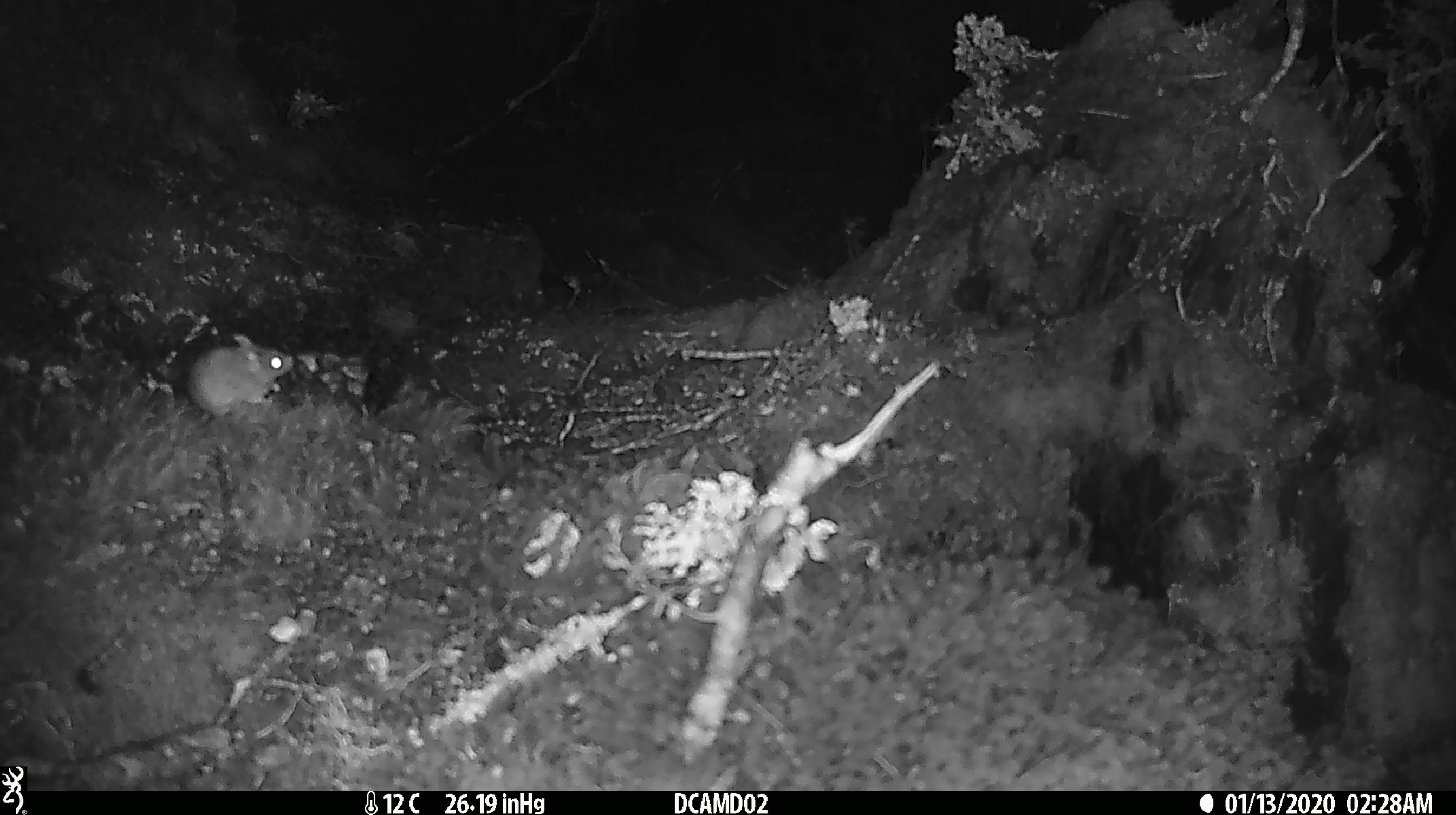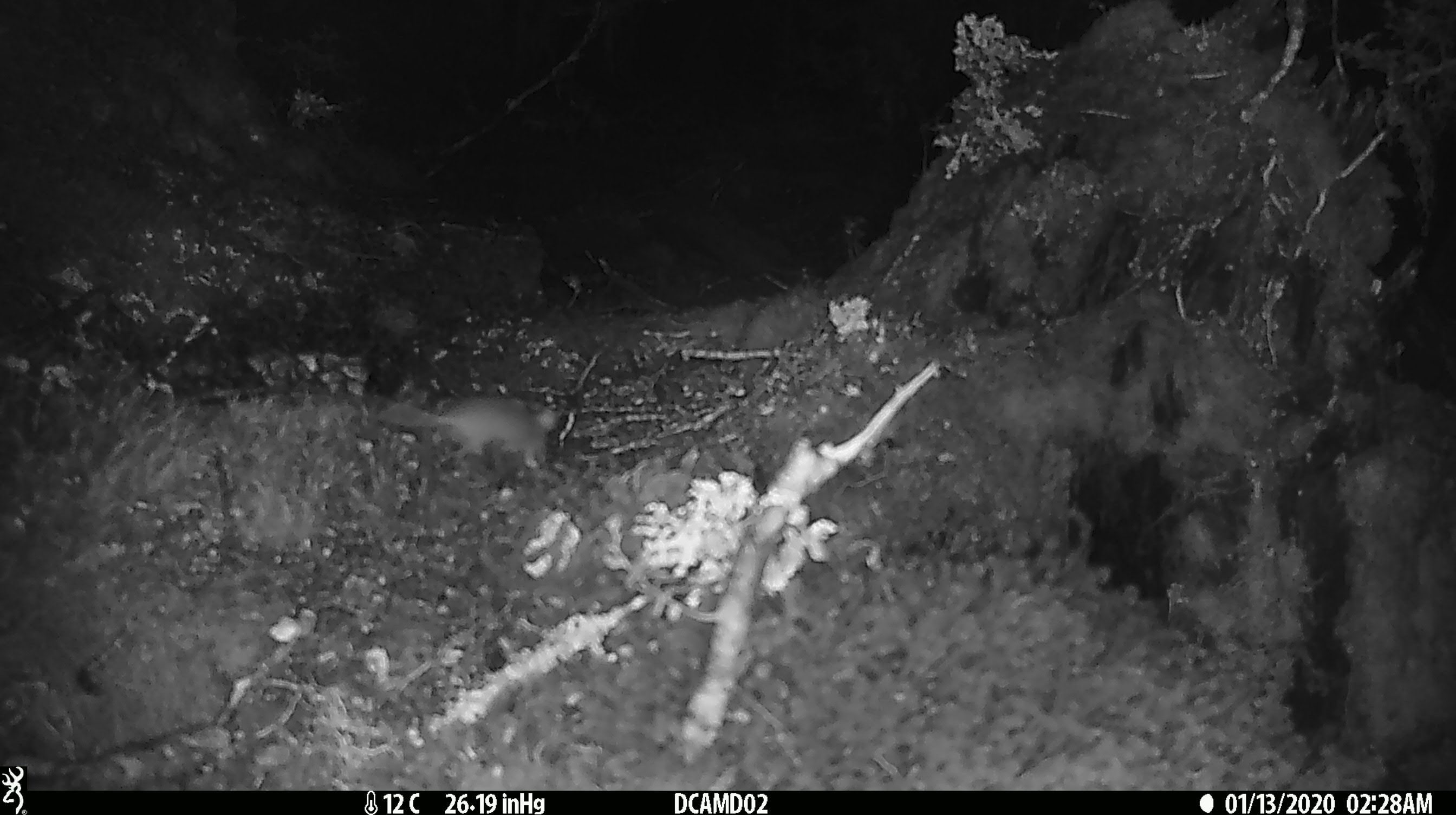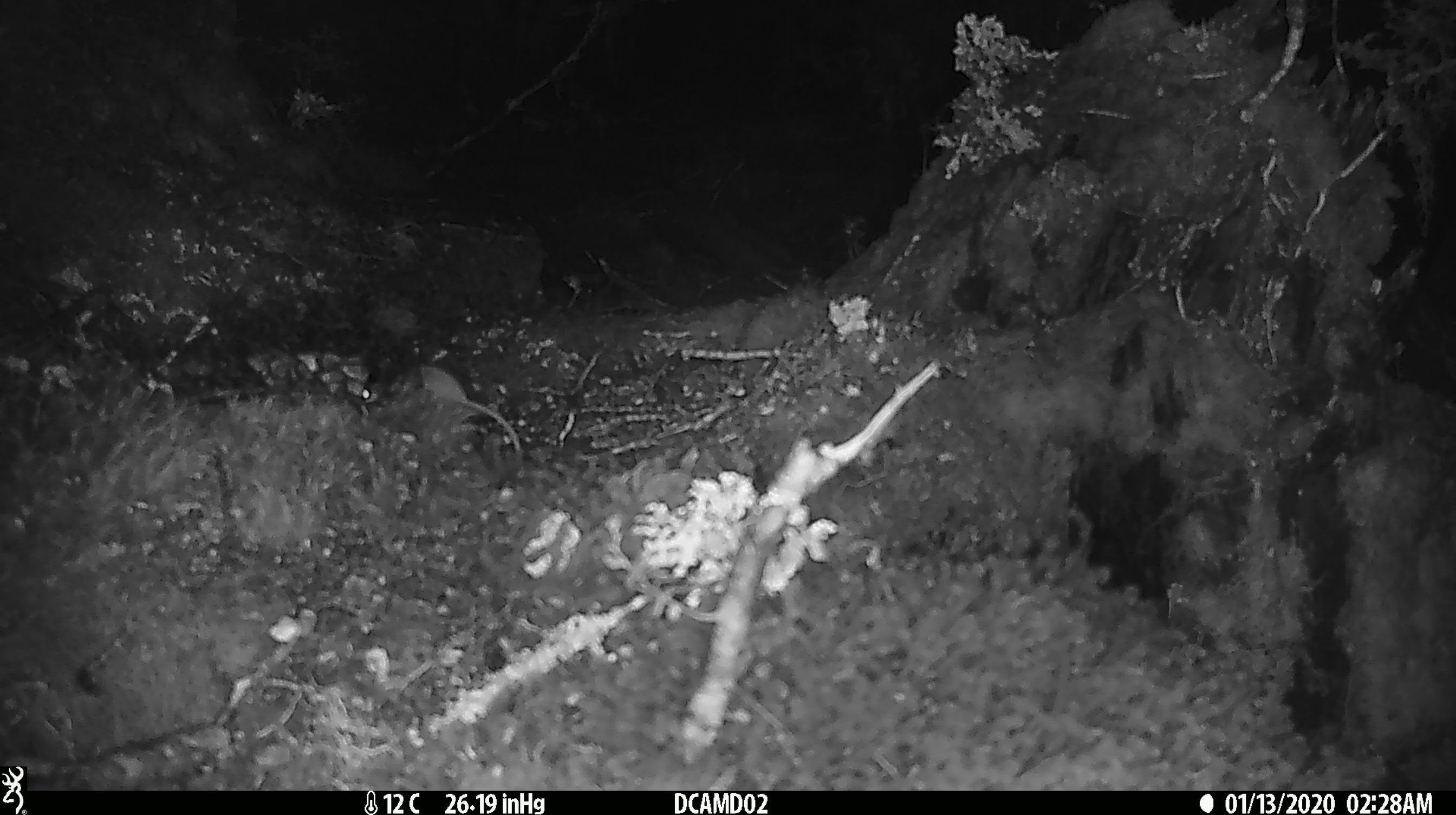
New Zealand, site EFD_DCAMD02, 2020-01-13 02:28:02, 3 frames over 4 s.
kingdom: Animalia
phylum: Chordata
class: Mammalia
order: Rodentia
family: Muridae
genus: Mus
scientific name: Mus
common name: mouse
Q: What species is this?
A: Mouse (Mus).